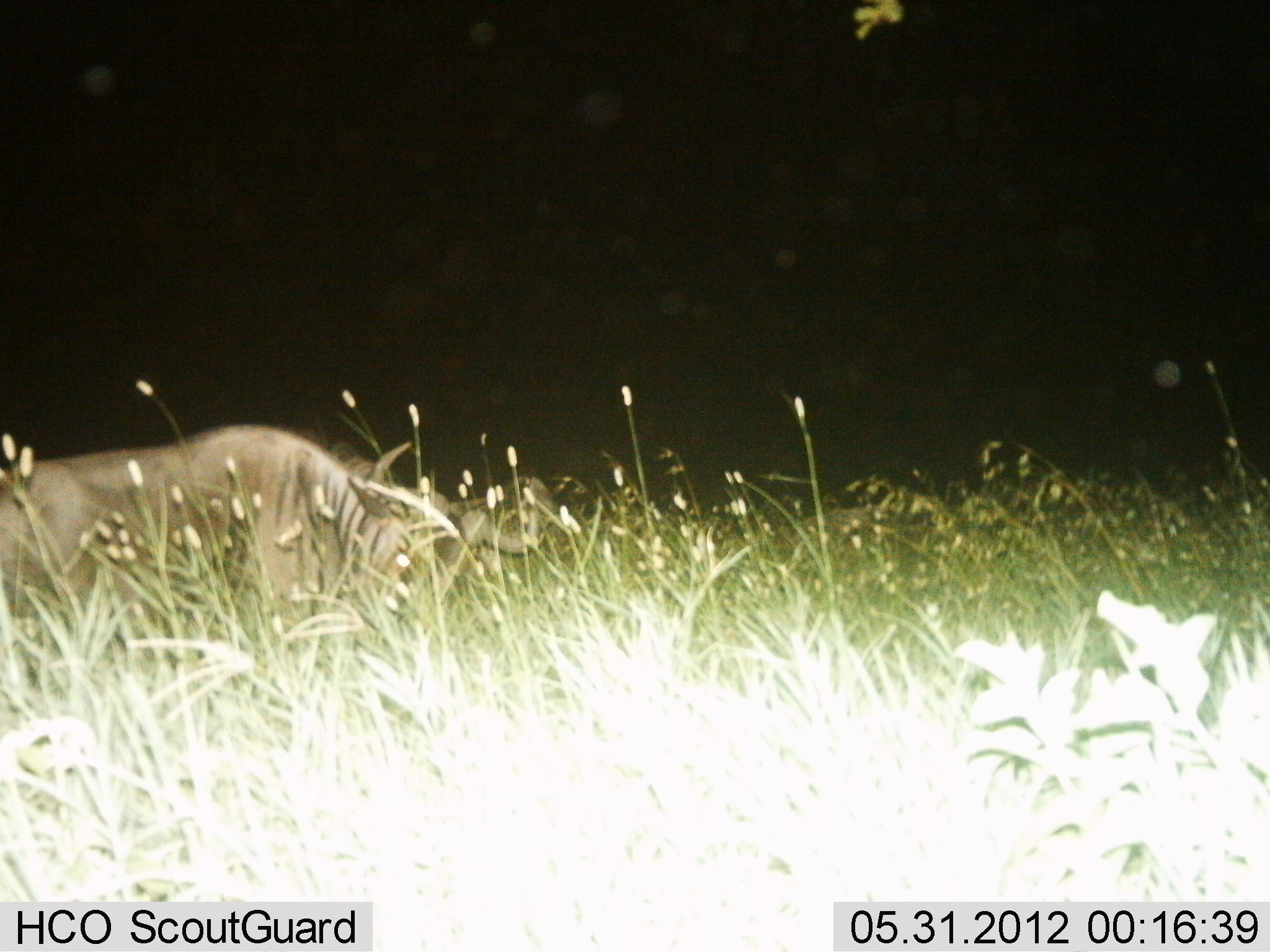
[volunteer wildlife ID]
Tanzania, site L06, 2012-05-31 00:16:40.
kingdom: Animalia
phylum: Chordata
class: Mammalia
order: Artiodactyla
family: Bovidae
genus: Connochaetes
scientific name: Connochaetes taurinus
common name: blue wildebeest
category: wildebeest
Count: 1.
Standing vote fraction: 20%.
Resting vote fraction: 55%.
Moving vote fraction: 5%.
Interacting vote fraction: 0%.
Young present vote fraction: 0%.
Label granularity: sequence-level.